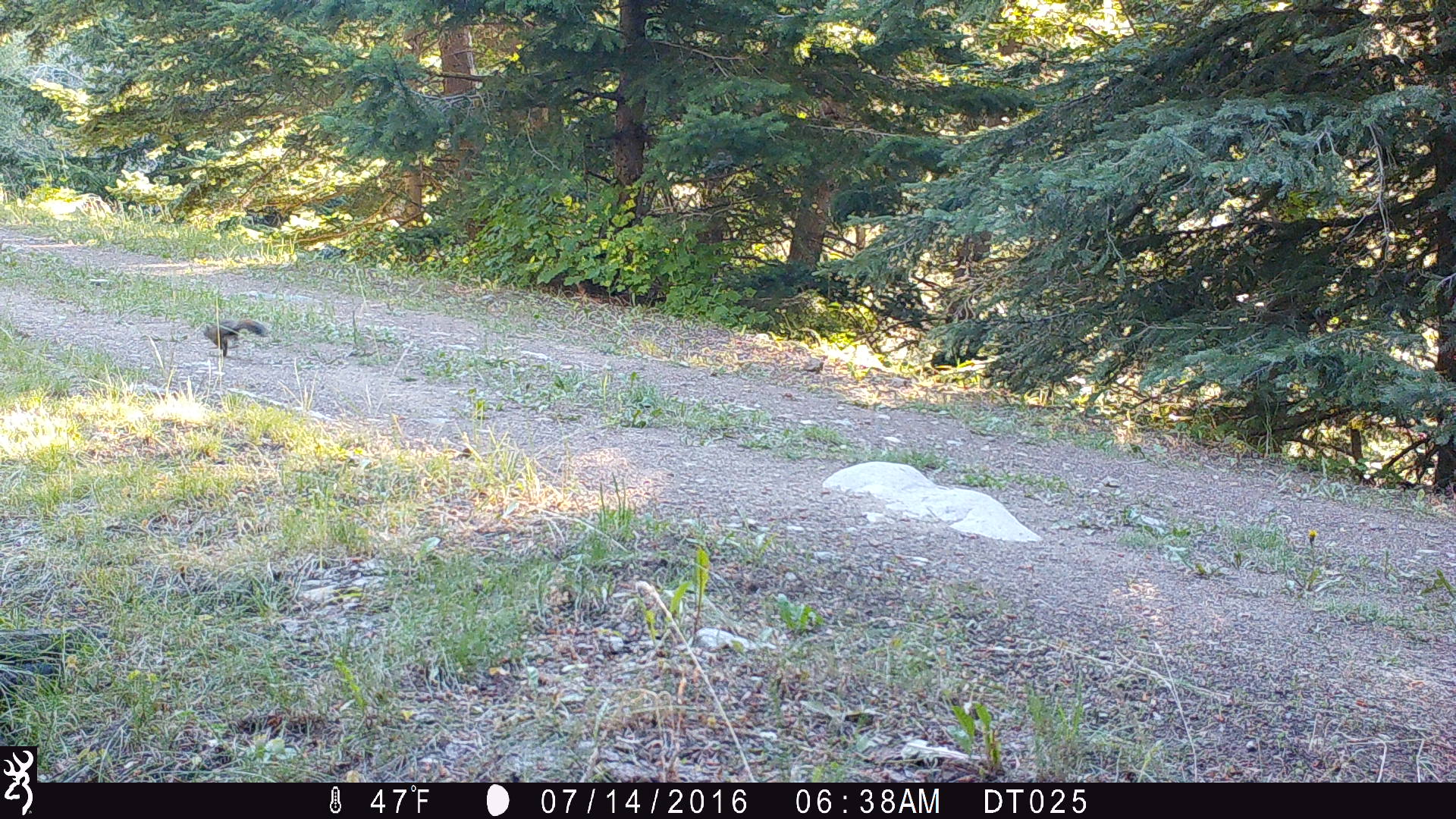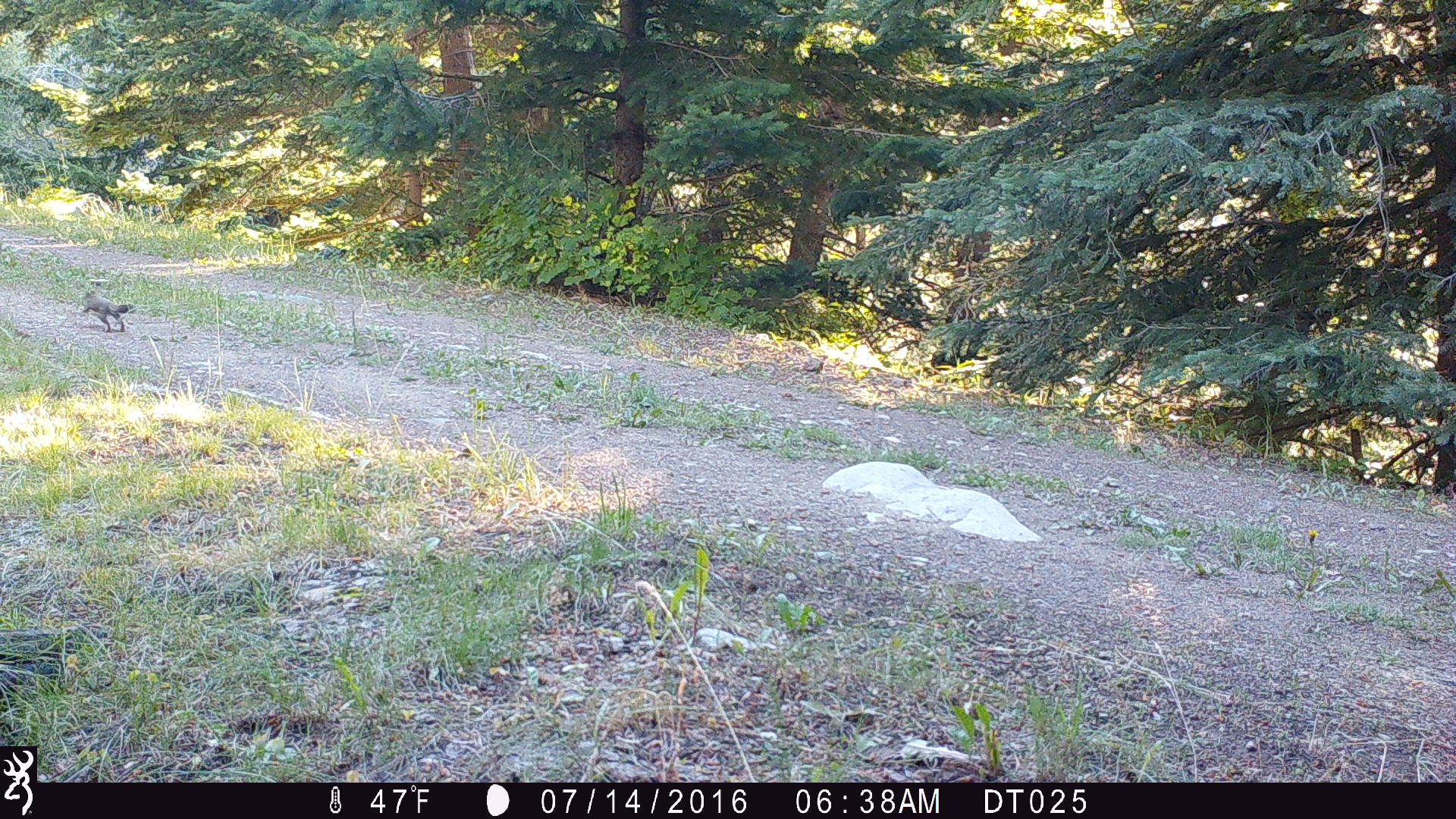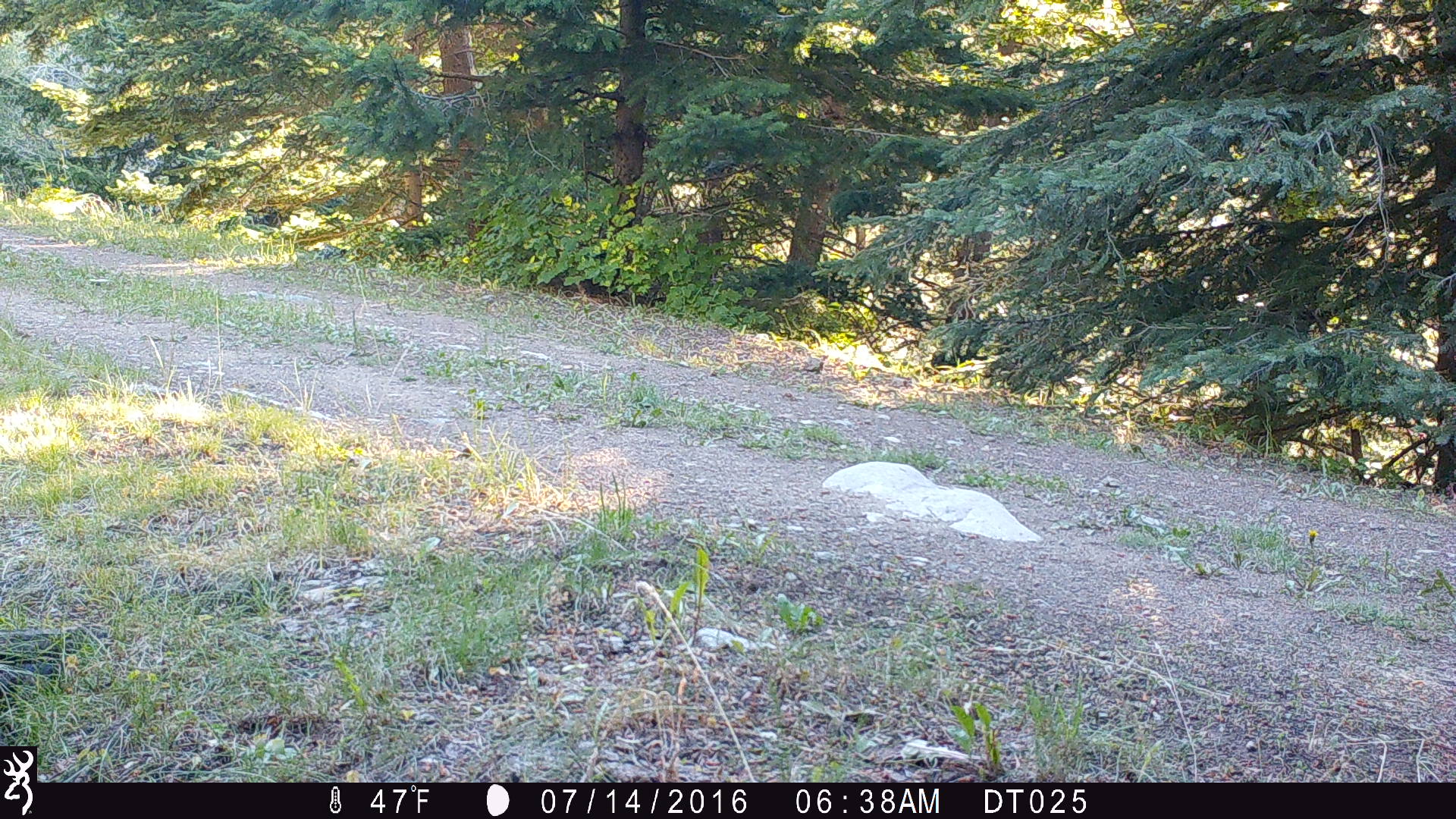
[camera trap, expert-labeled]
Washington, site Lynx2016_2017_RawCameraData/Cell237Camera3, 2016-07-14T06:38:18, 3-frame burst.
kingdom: Animalia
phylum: Chordata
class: Mammalia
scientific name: Mammalia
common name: small mammal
Small mammal (Mammalia). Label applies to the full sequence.